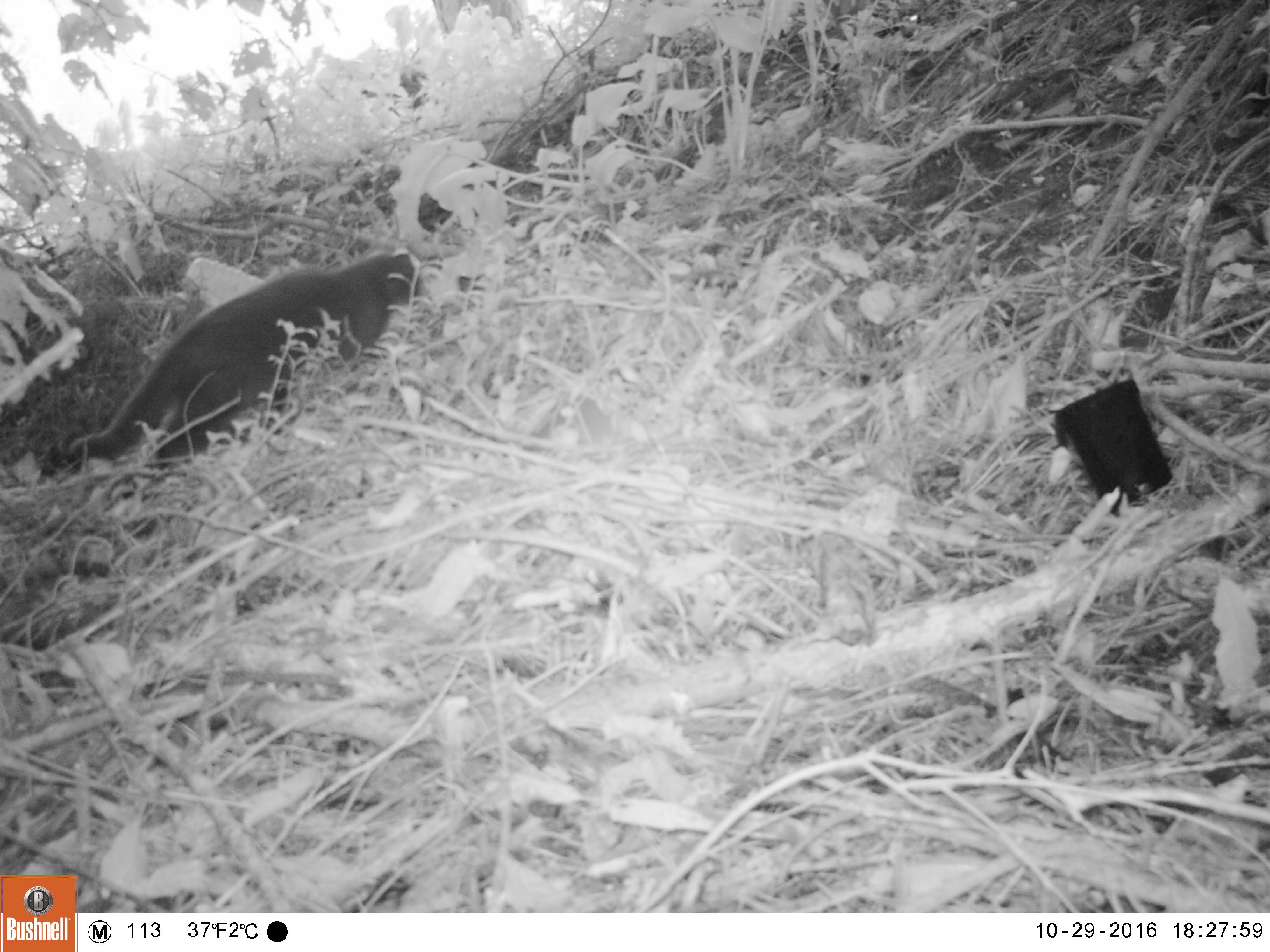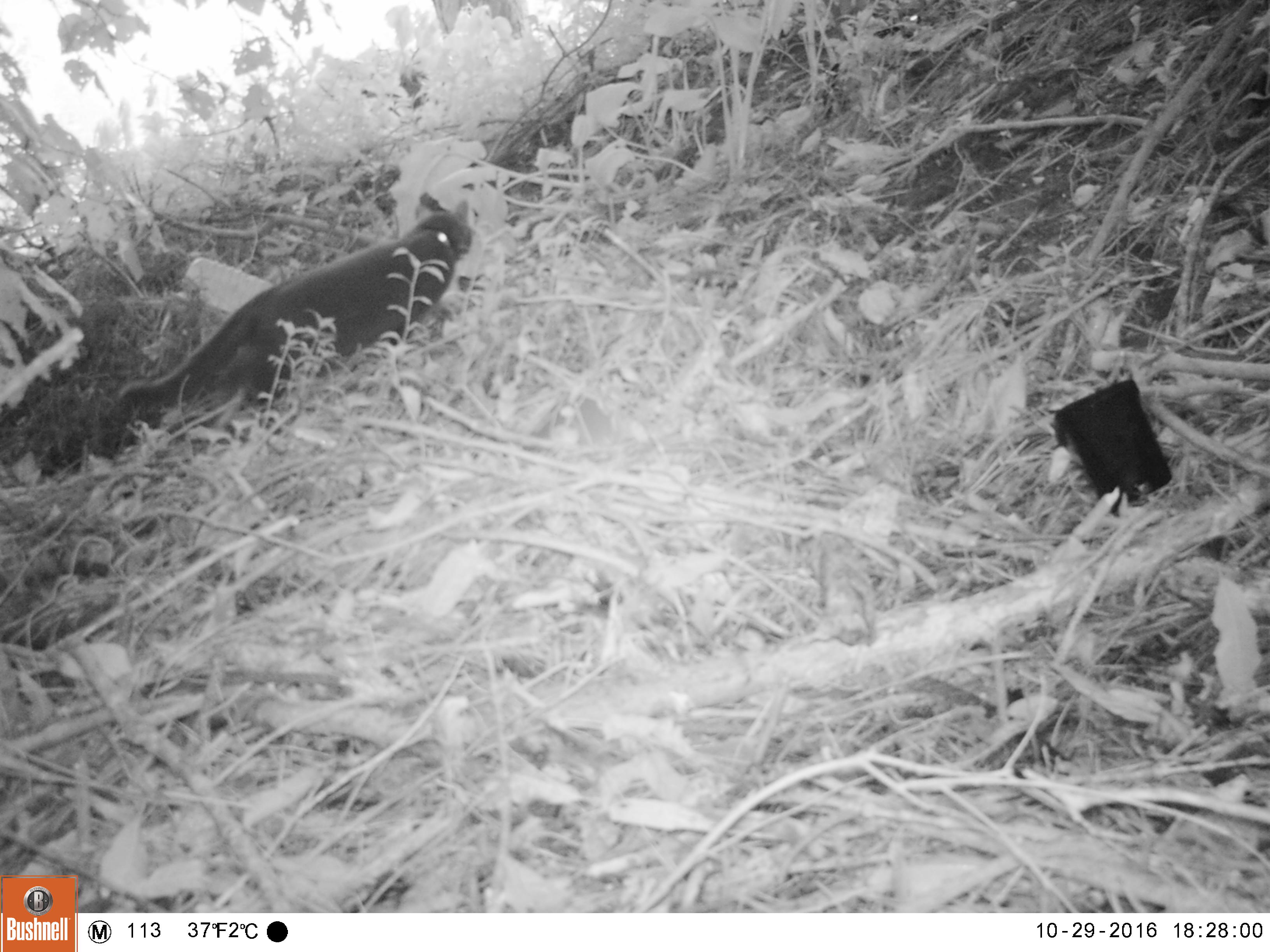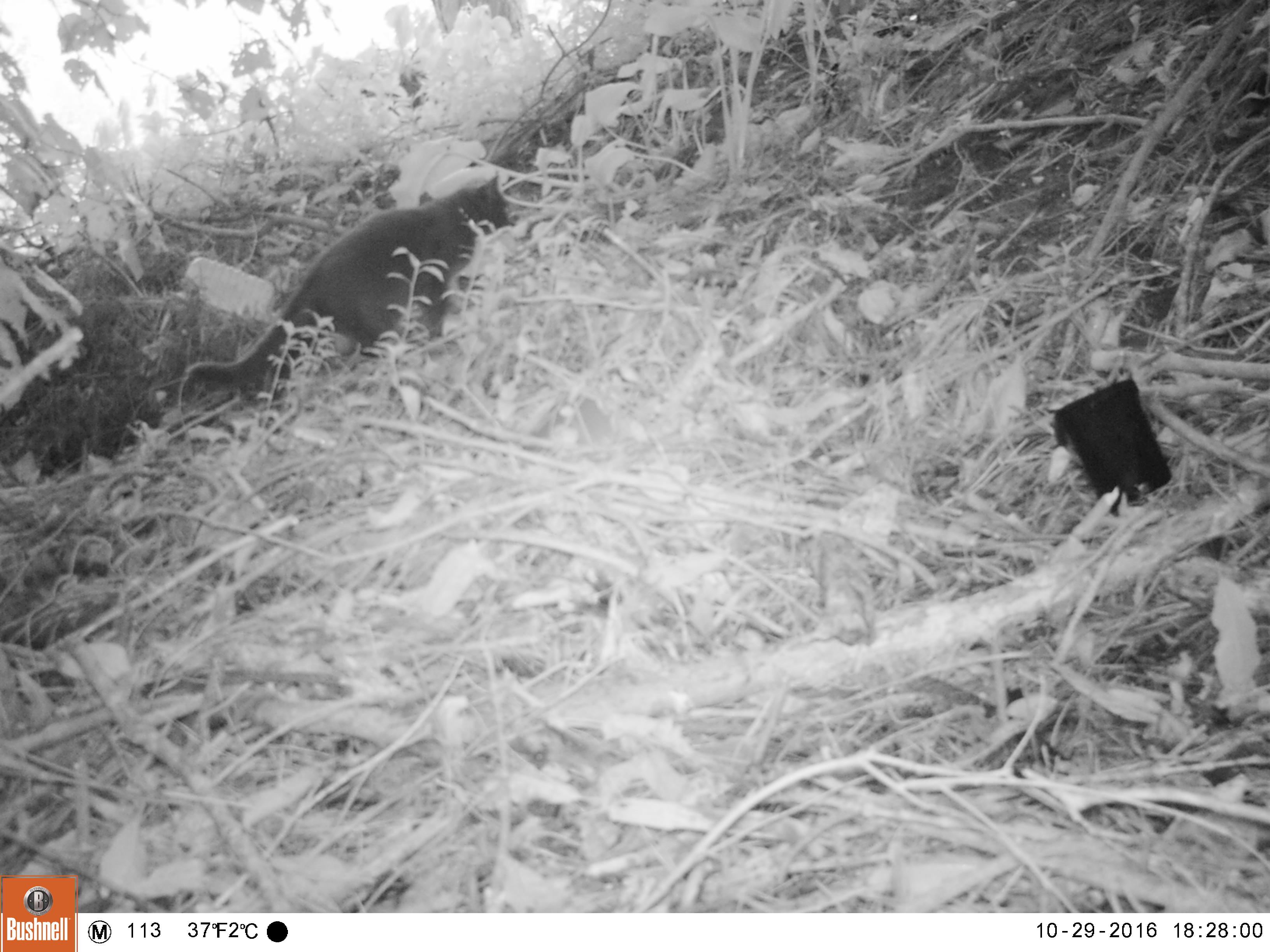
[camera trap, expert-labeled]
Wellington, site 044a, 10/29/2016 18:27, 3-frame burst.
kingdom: Animalia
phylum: Chordata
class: Mammalia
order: Carnivora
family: Felidae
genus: Felis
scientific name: Felis catus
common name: cat